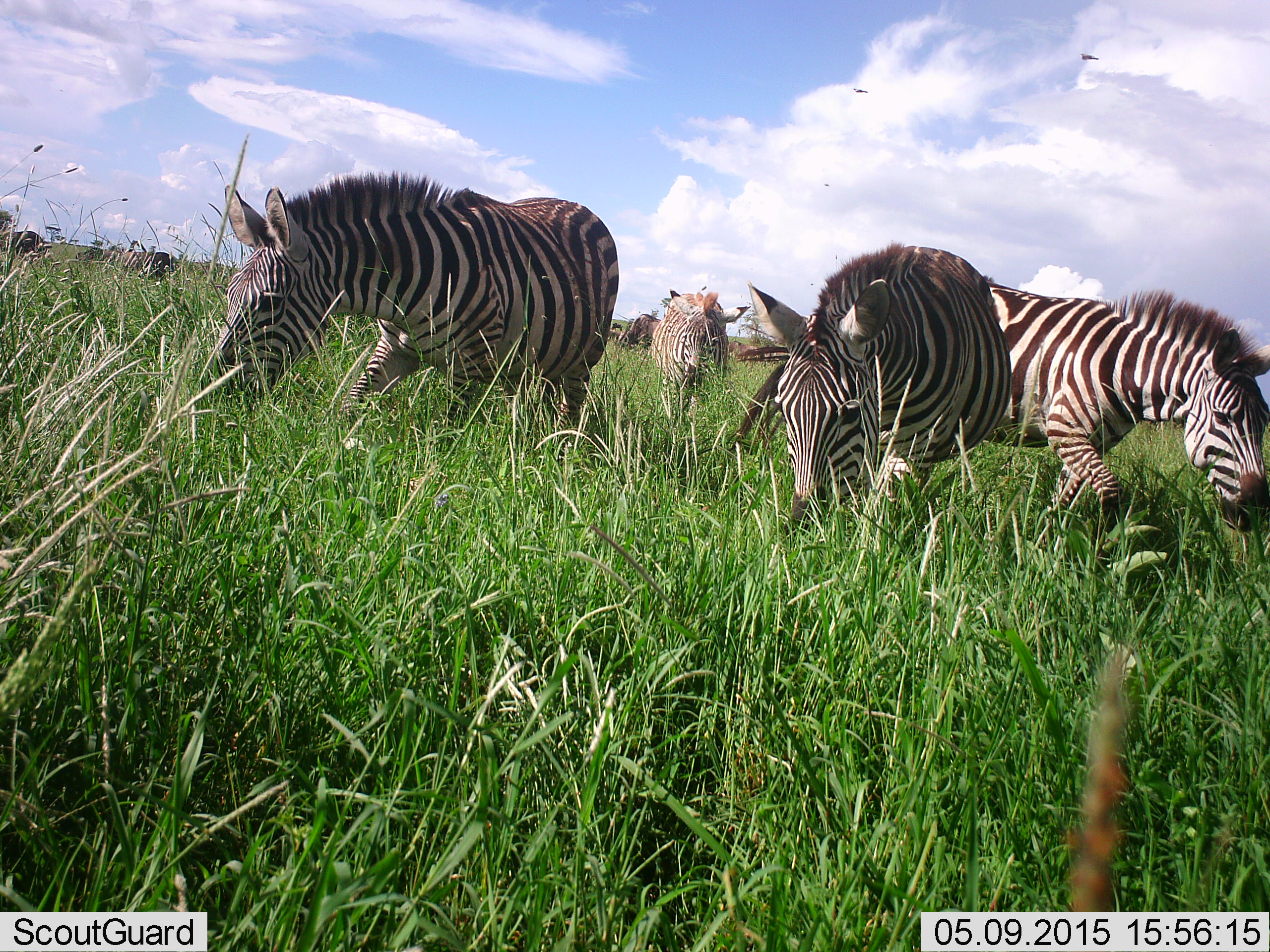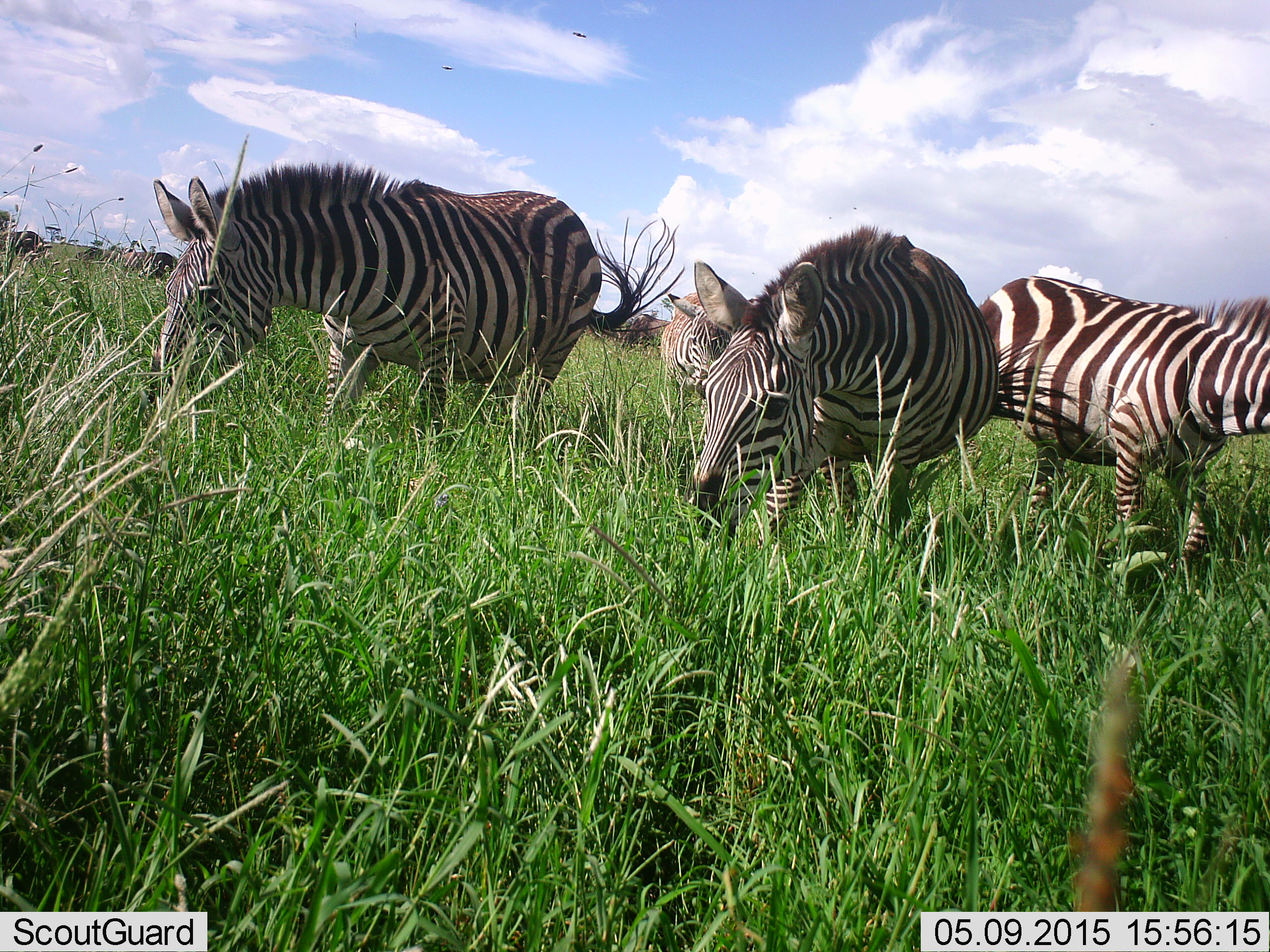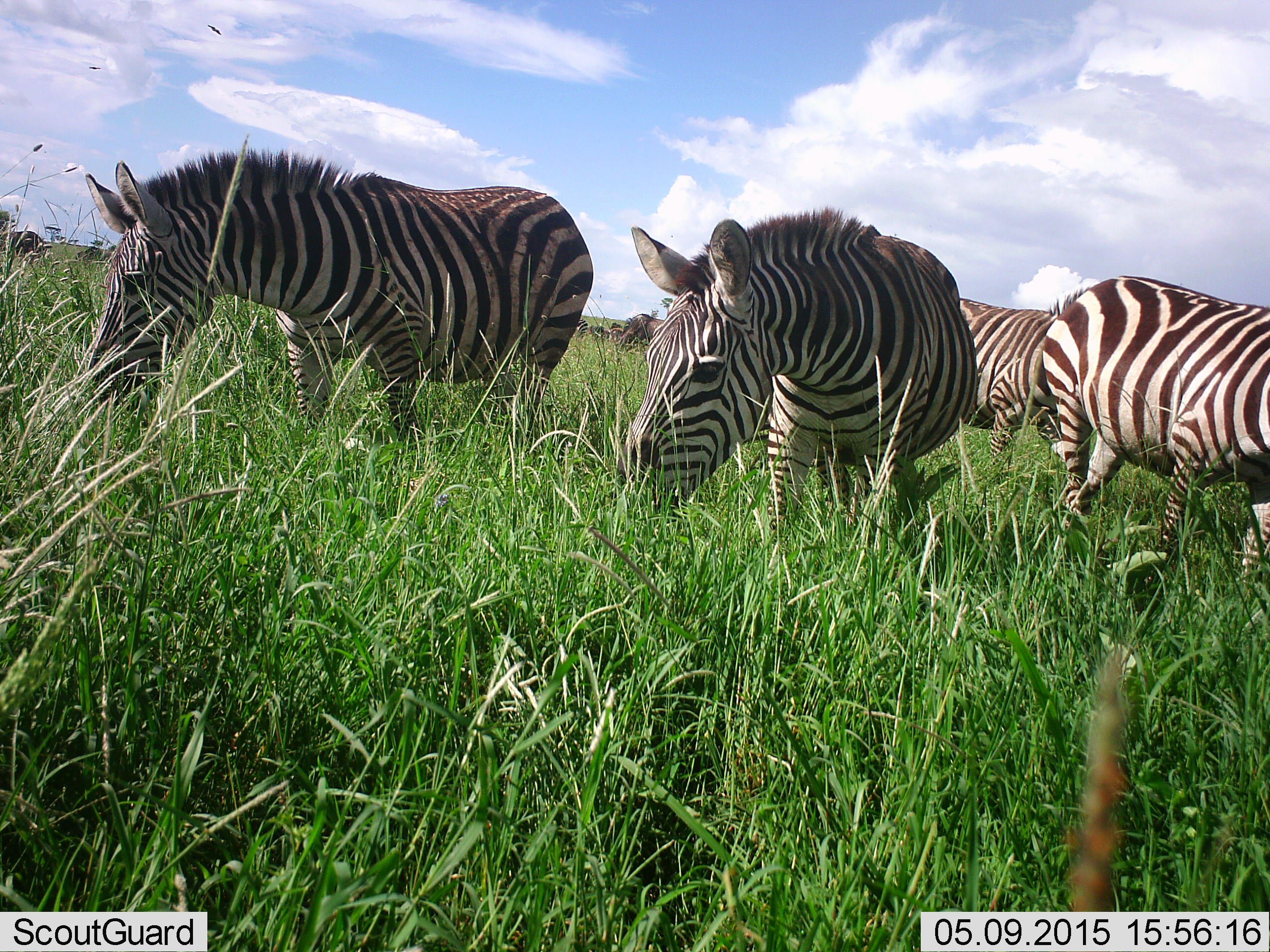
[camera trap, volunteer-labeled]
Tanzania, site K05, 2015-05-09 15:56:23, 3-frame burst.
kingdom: Animalia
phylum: Chordata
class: Mammalia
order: Perissodactyla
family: Equidae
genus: Equus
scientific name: Equus quagga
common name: plains zebra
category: zebra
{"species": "zebra (plains zebra) (Equus quagga)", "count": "5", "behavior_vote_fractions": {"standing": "50%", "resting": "10%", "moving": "80%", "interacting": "0%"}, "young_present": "10%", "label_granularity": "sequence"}